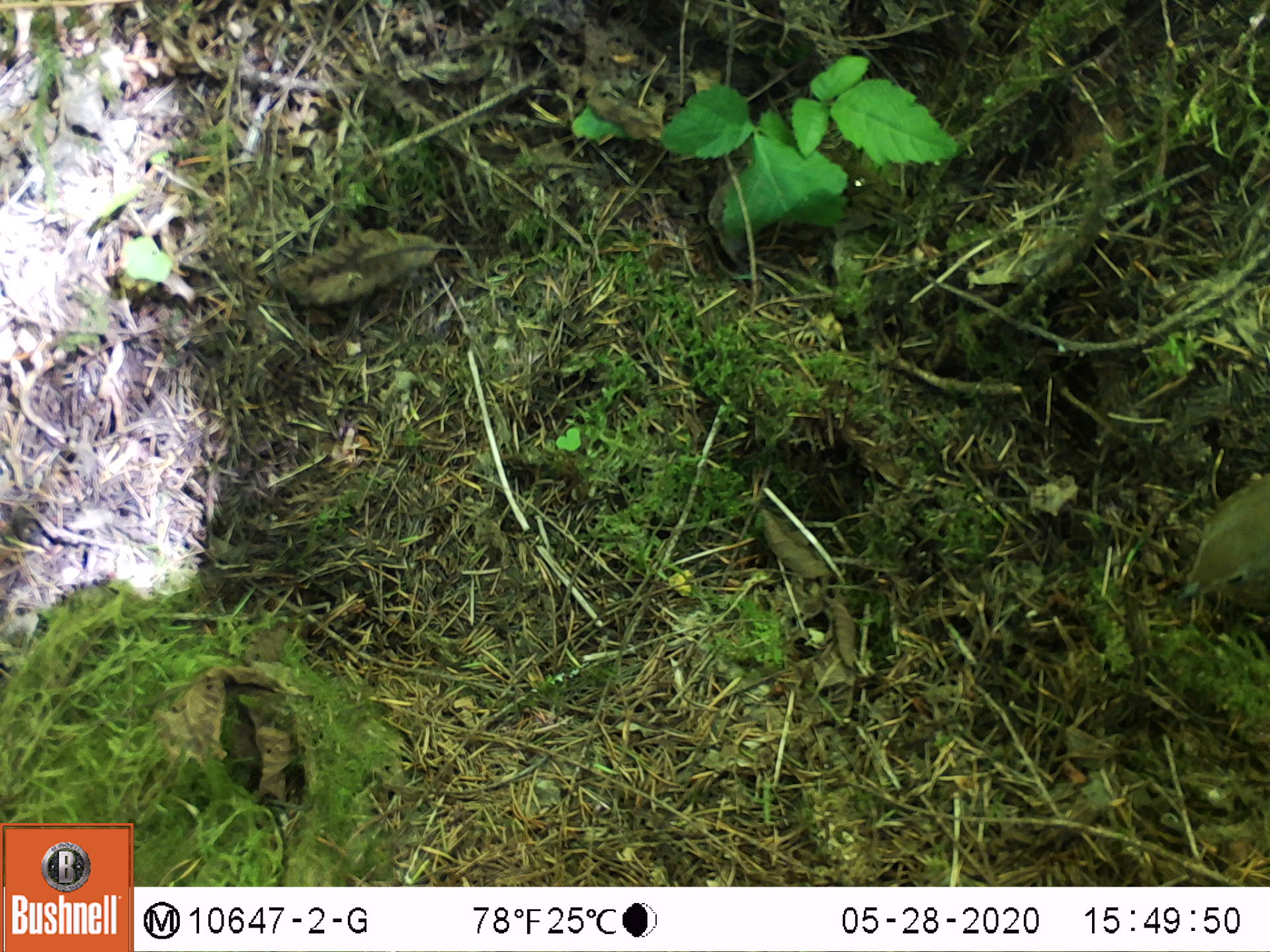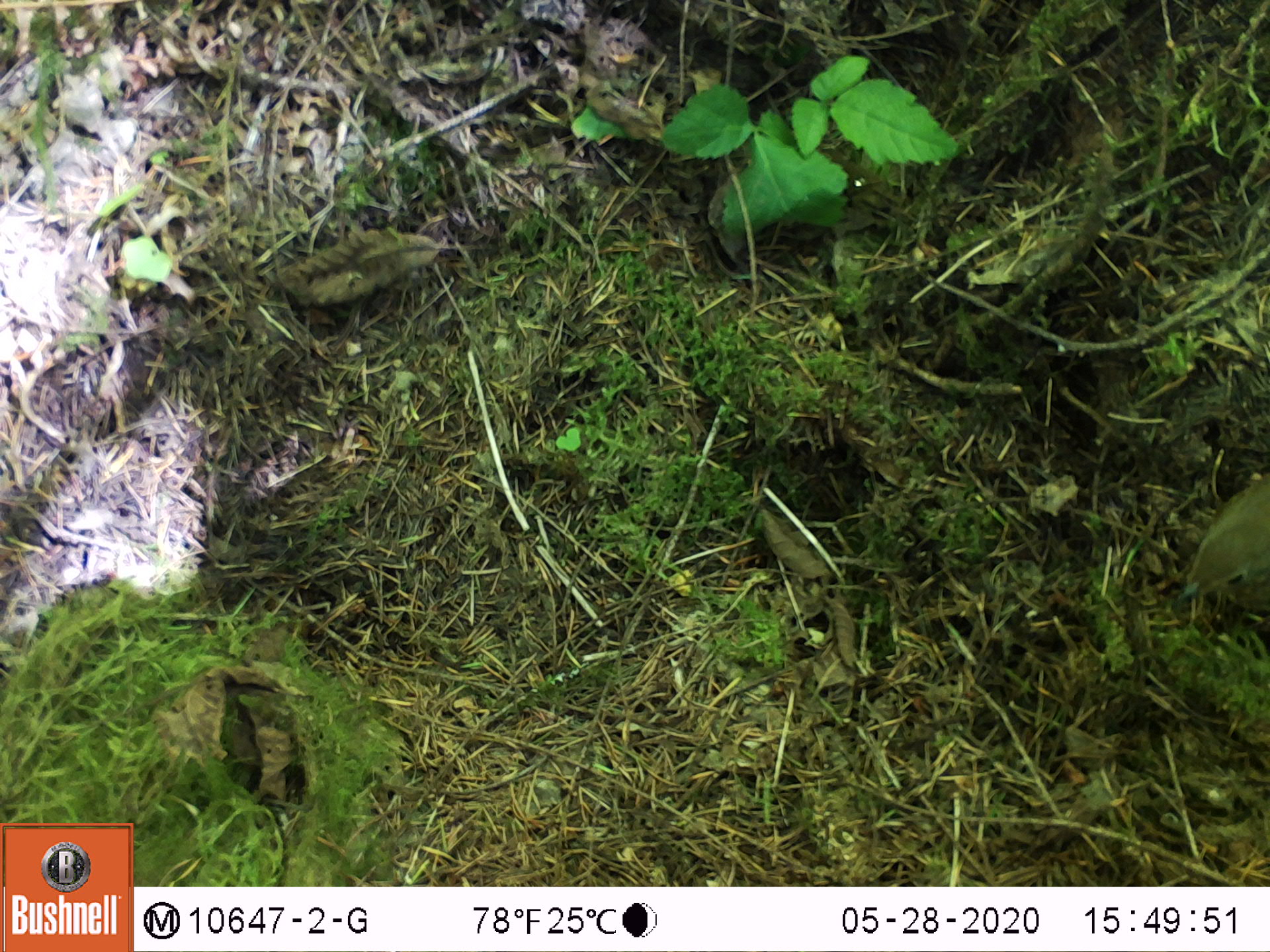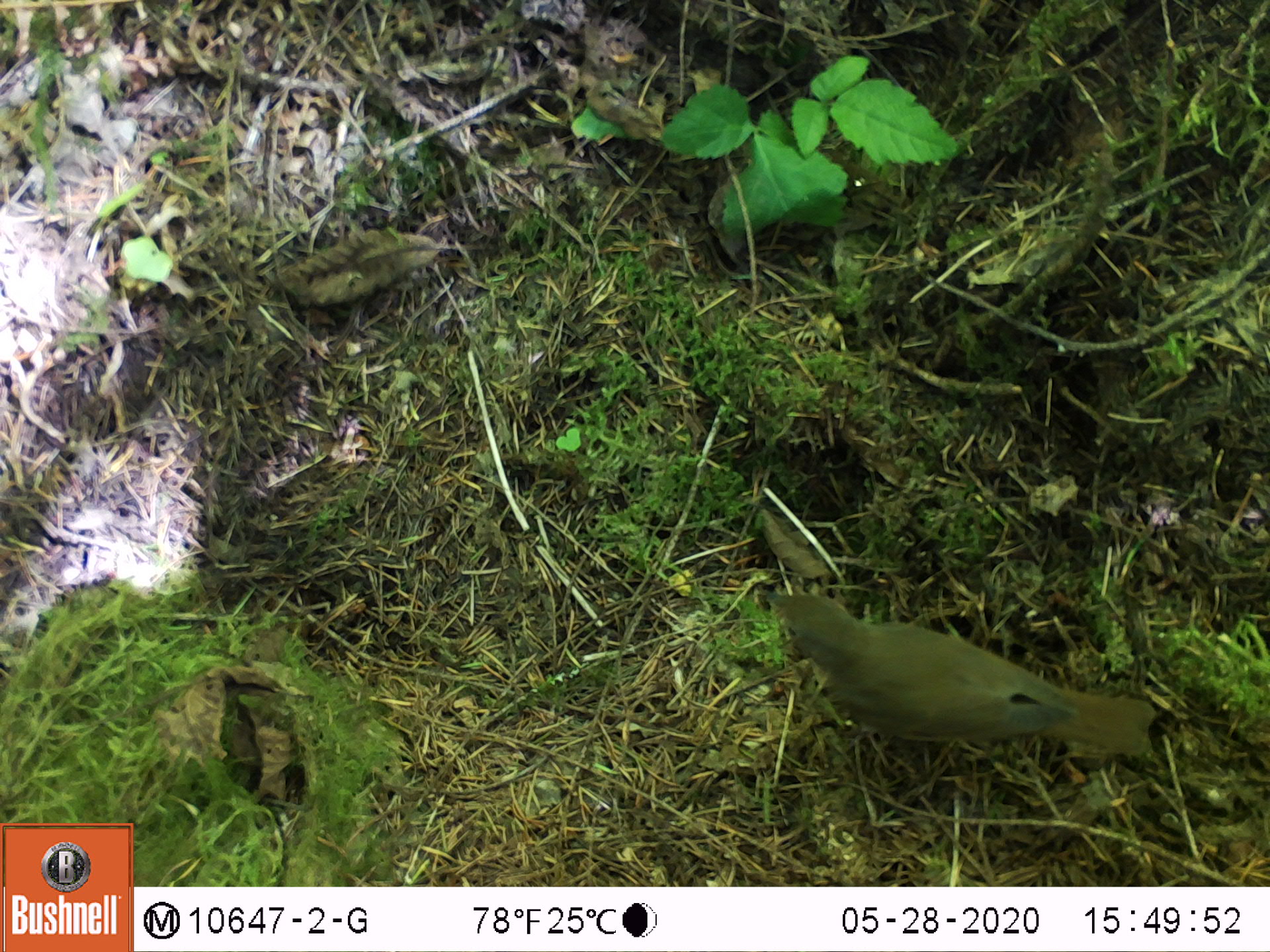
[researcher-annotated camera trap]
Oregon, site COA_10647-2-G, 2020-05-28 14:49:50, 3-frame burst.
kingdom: Animalia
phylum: Chordata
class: Aves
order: Passeriformes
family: Turdidae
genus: Catharus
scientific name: Catharus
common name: brown thrushes and nightingale-thrushes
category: catharus species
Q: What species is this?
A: Catharus species (brown thrushes and nightingale-thrushes) (Catharus).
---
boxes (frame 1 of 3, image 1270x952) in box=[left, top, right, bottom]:
catharus species: box=[1173, 470, 1259, 611]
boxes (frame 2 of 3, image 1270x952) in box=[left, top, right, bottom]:
catharus species: box=[1173, 477, 1259, 626]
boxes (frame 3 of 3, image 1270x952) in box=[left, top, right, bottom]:
catharus species: box=[757, 581, 1170, 776]